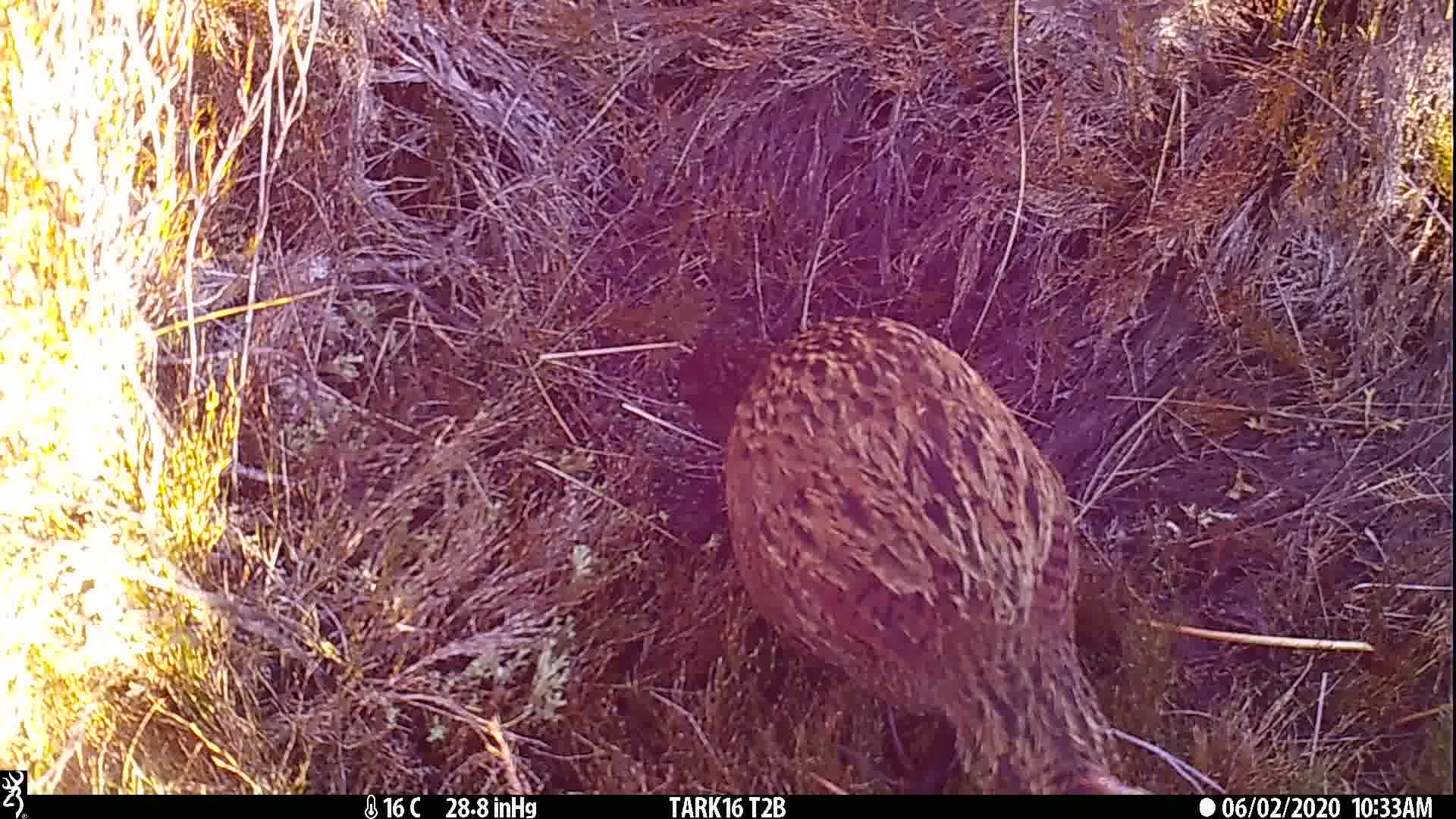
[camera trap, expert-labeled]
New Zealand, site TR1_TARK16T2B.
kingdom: Animalia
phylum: Chordata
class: Aves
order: Gruiformes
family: Rallidae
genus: Gallirallus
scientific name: Gallirallus australis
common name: weka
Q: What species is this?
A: Weka (Gallirallus australis).